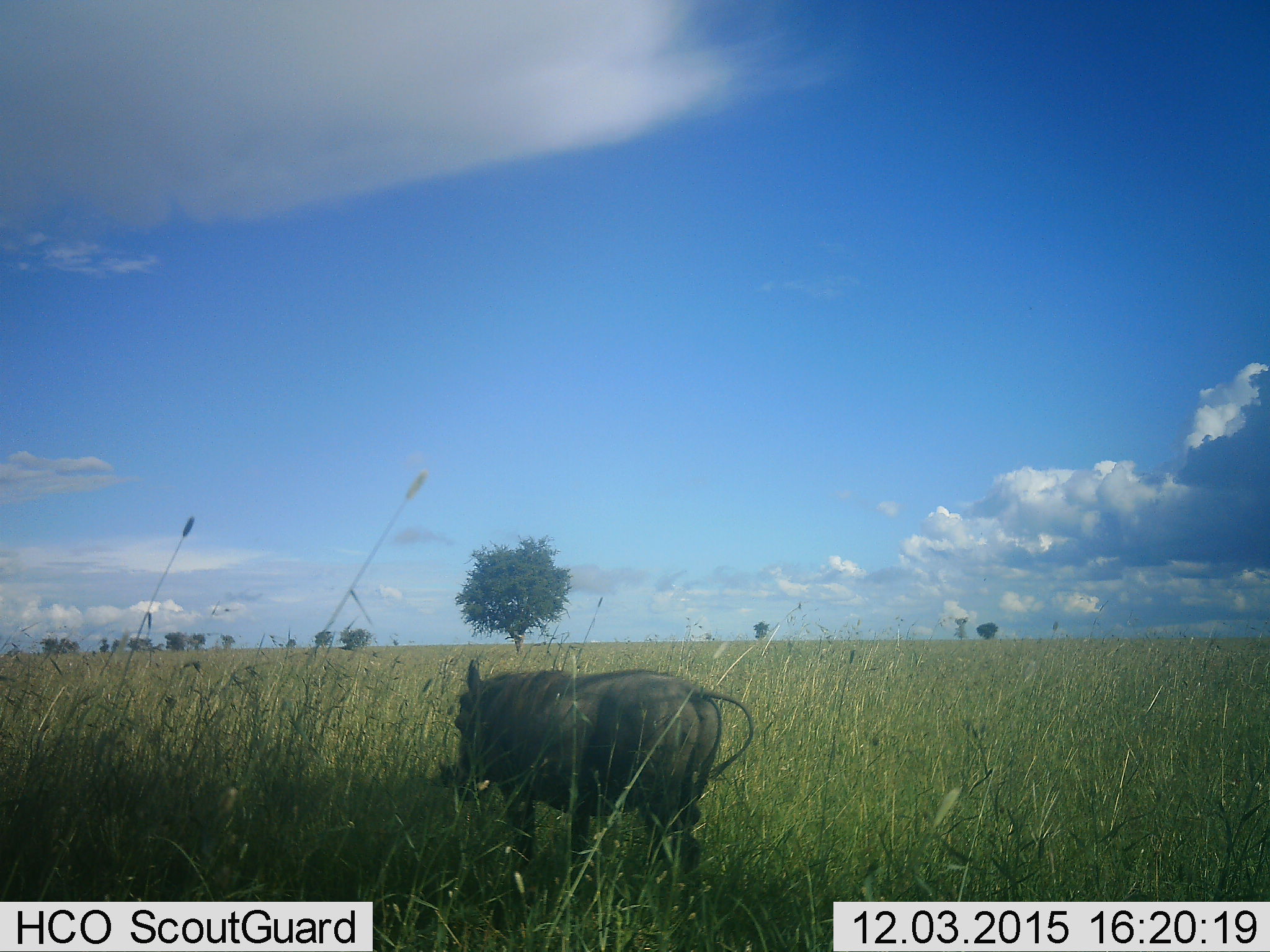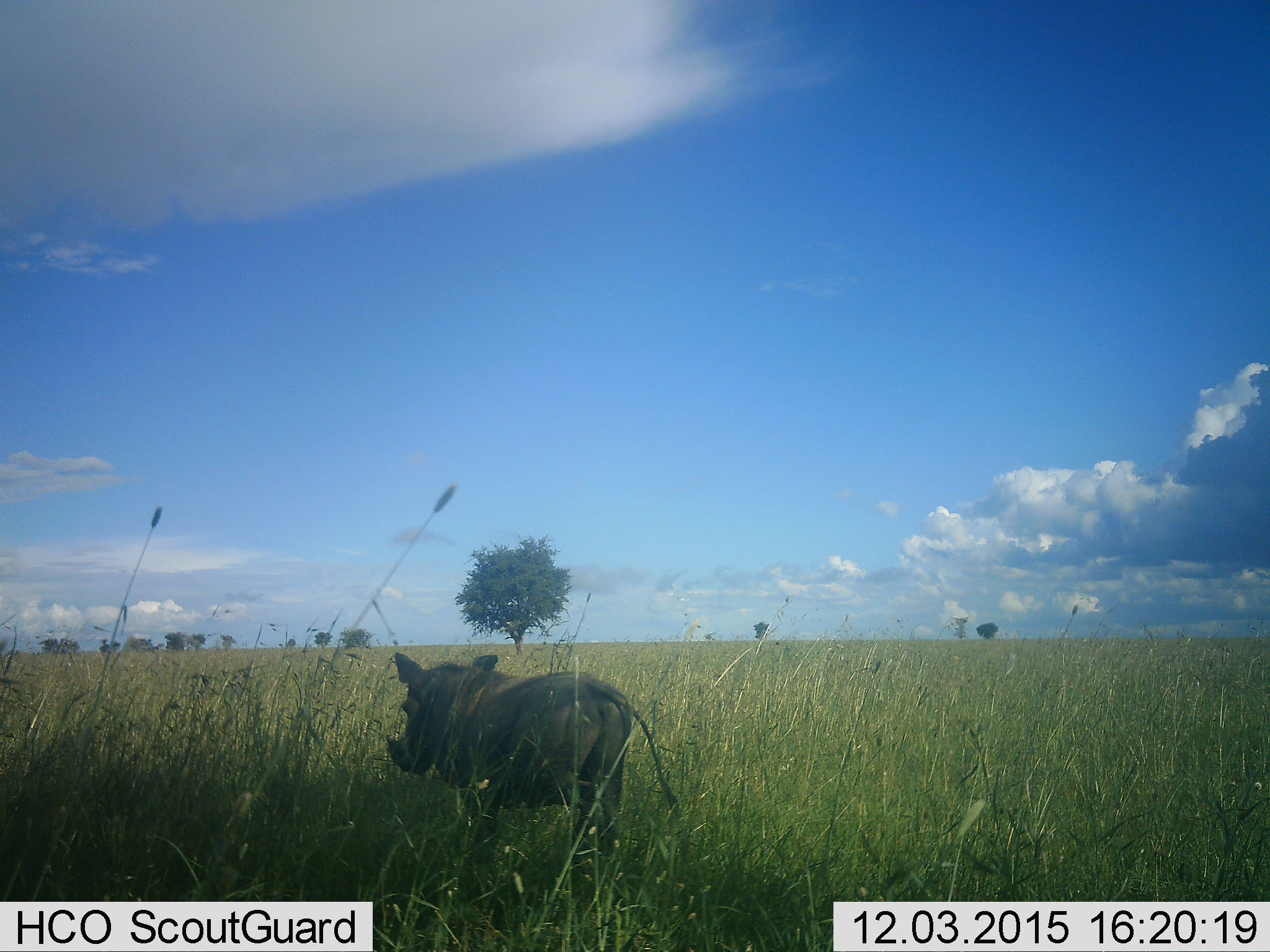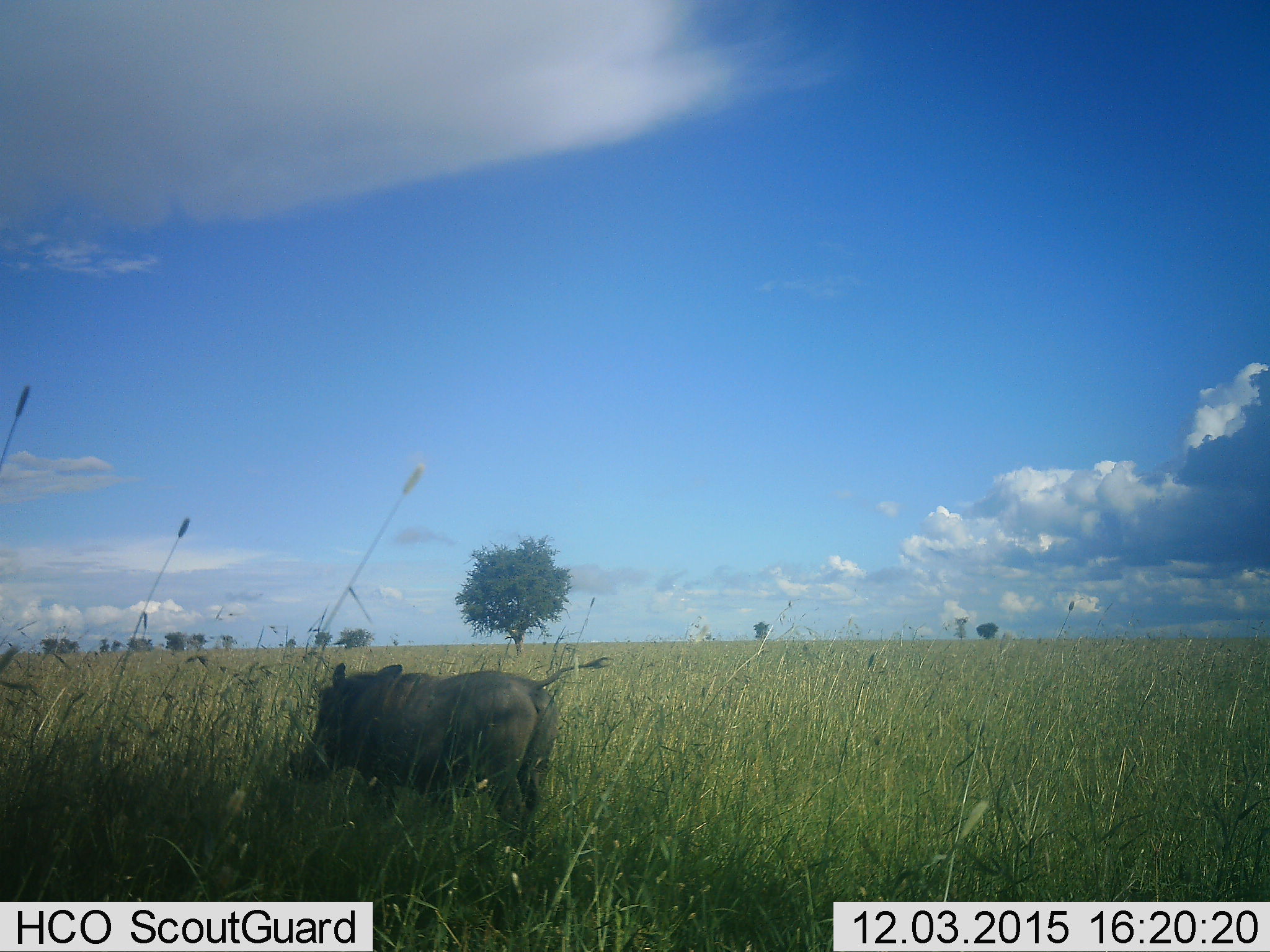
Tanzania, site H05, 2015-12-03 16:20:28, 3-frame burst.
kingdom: Animalia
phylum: Chordata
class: Mammalia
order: Artiodactyla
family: Suidae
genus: Phacochoerus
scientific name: Phacochoerus africanus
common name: warthog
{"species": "warthog (Phacochoerus africanus)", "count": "1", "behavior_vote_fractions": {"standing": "20%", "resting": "0%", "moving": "80%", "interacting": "0%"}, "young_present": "0%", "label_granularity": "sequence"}